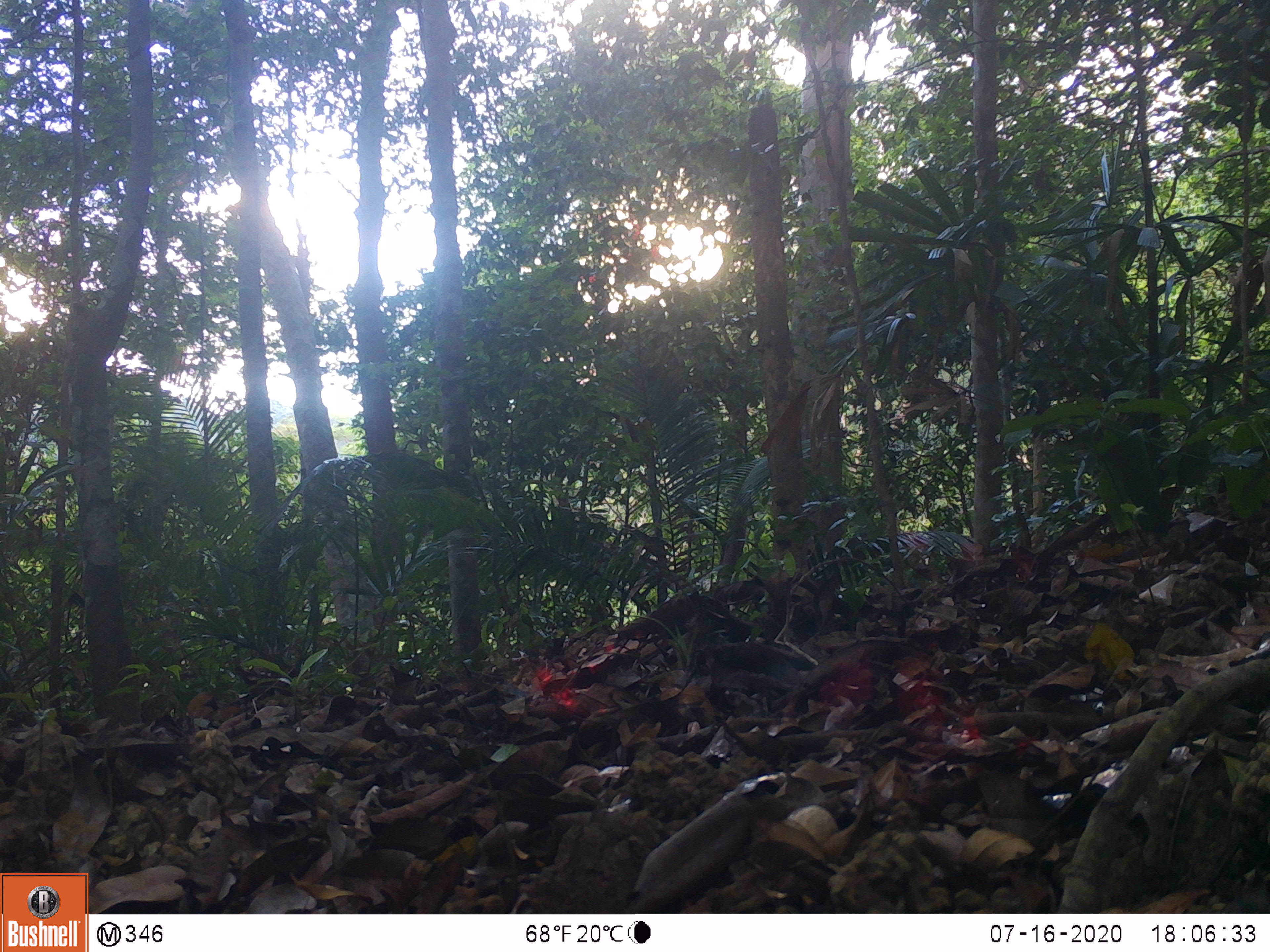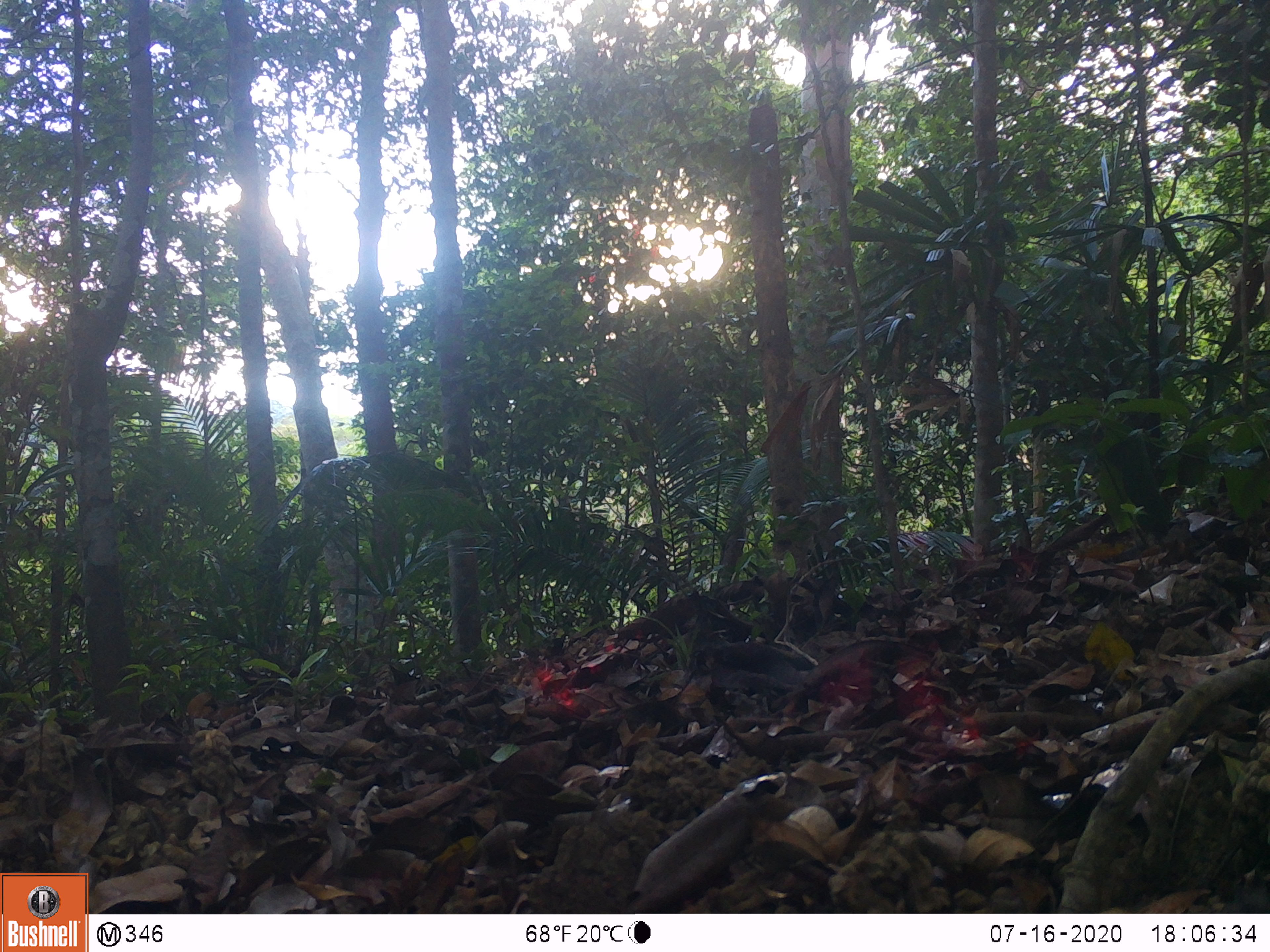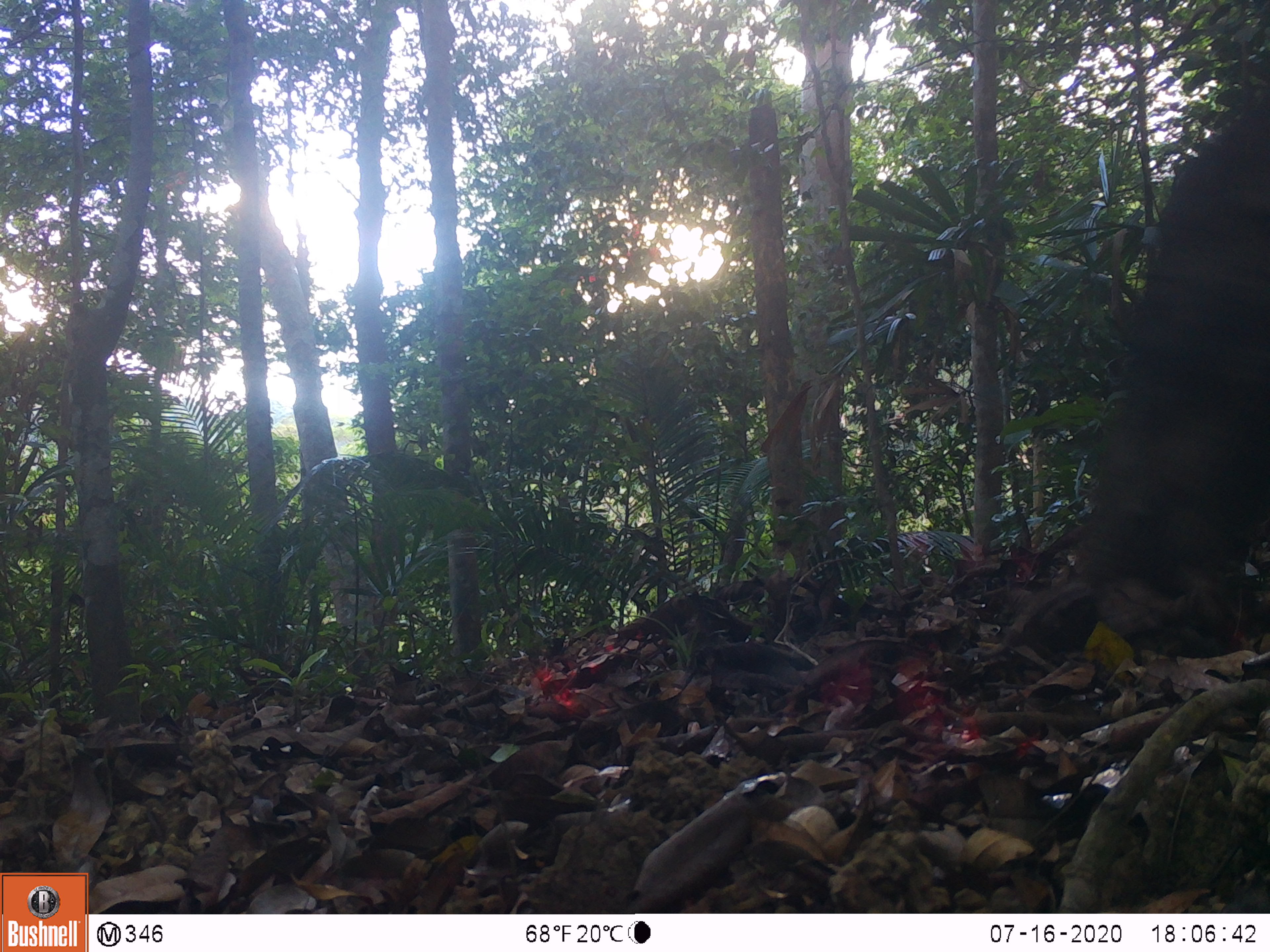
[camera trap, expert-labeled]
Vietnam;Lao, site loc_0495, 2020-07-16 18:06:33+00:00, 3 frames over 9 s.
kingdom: Animalia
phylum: Chordata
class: Mammalia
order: Artiodactyla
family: Suidae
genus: Sus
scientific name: Sus scrofa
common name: eurasian wild pig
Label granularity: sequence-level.